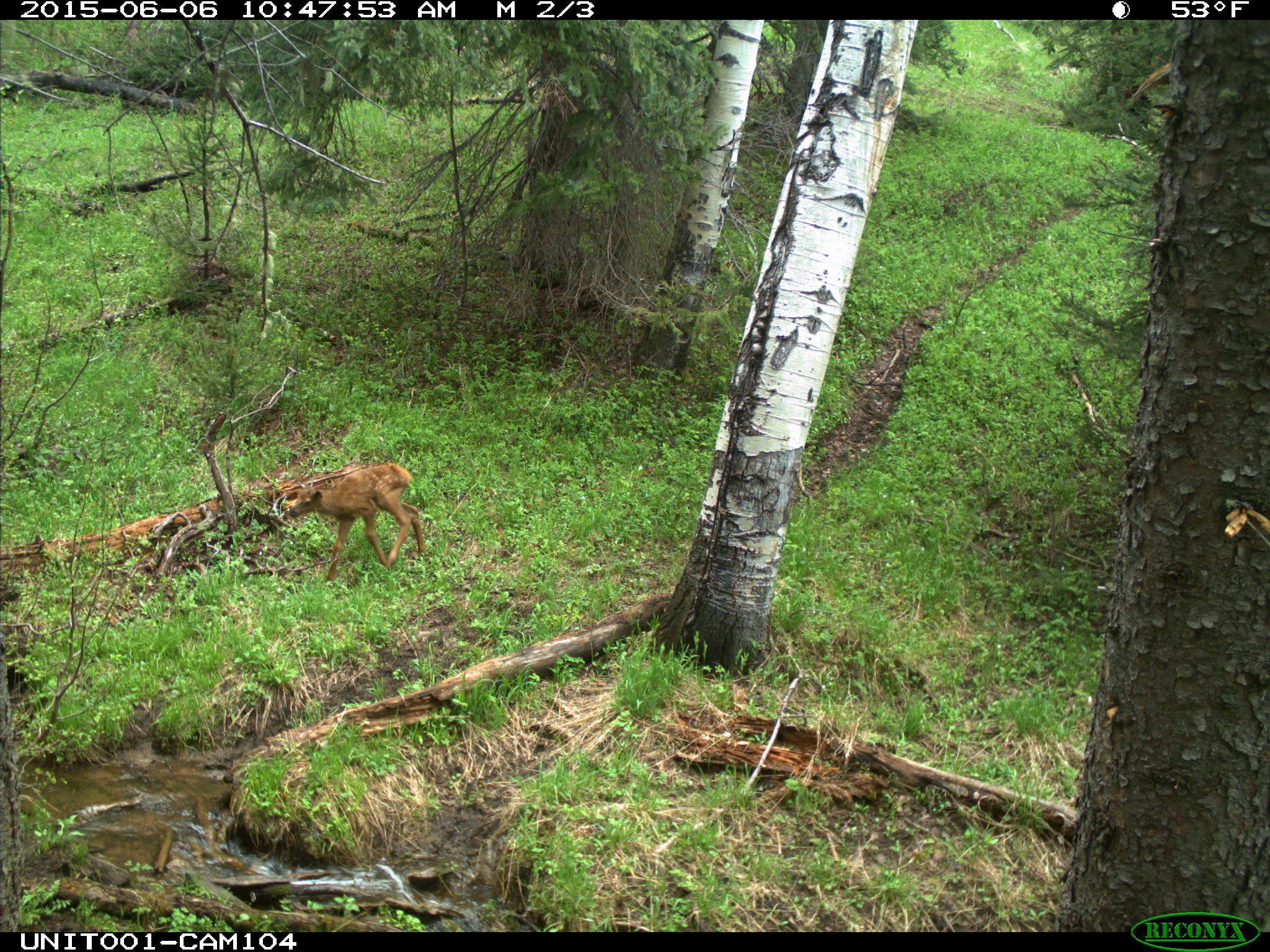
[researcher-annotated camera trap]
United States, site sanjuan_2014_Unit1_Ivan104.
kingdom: Animalia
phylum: Chordata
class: Mammalia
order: Artiodactyla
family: Cervidae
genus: Cervus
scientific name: Cervus elaphus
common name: red deer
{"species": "Cervus elaphus (red deer)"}